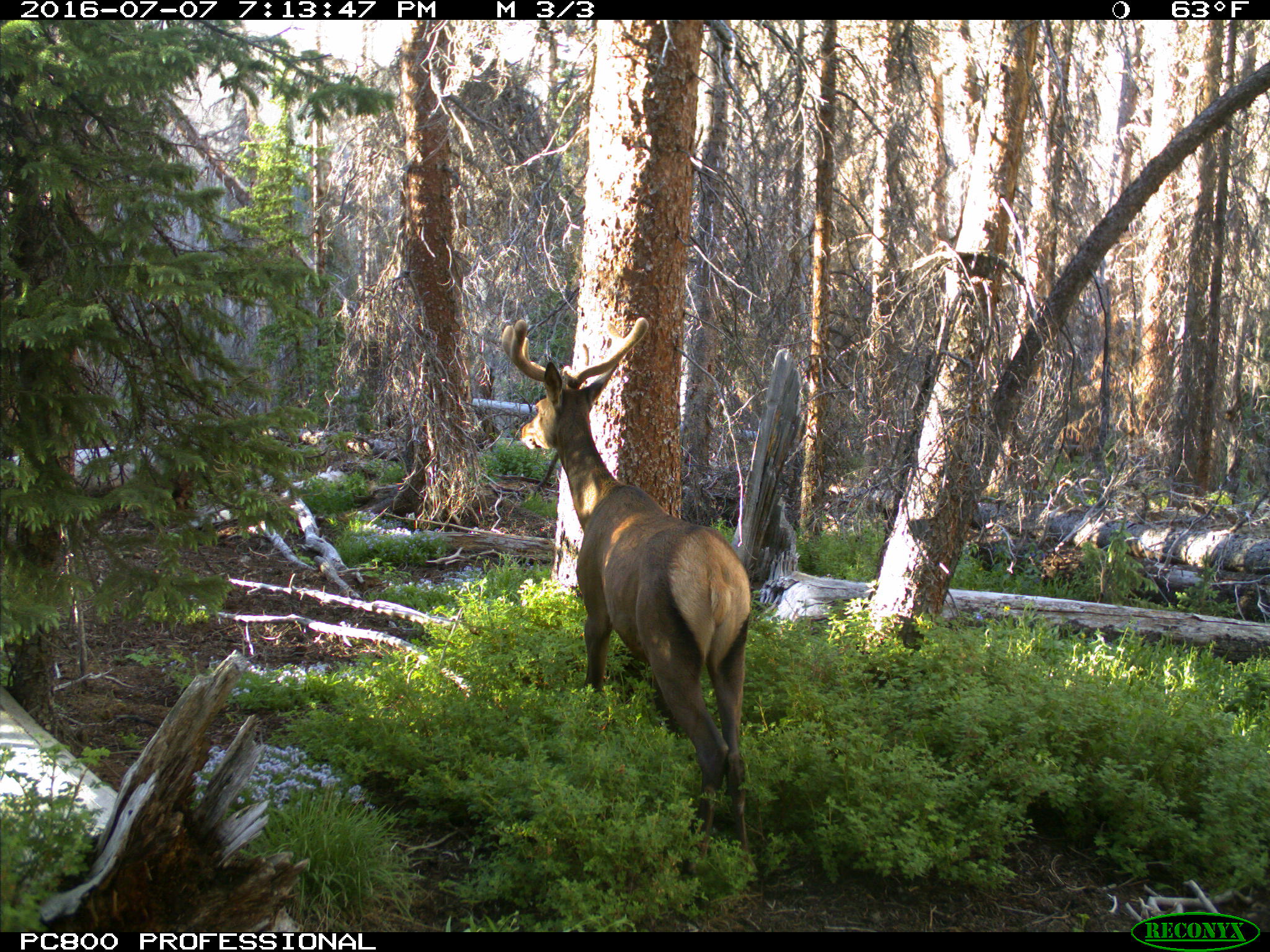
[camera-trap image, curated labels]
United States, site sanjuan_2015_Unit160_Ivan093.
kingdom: Animalia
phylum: Chordata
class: Mammalia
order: Artiodactyla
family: Cervidae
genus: Cervus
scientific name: Cervus elaphus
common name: red deer